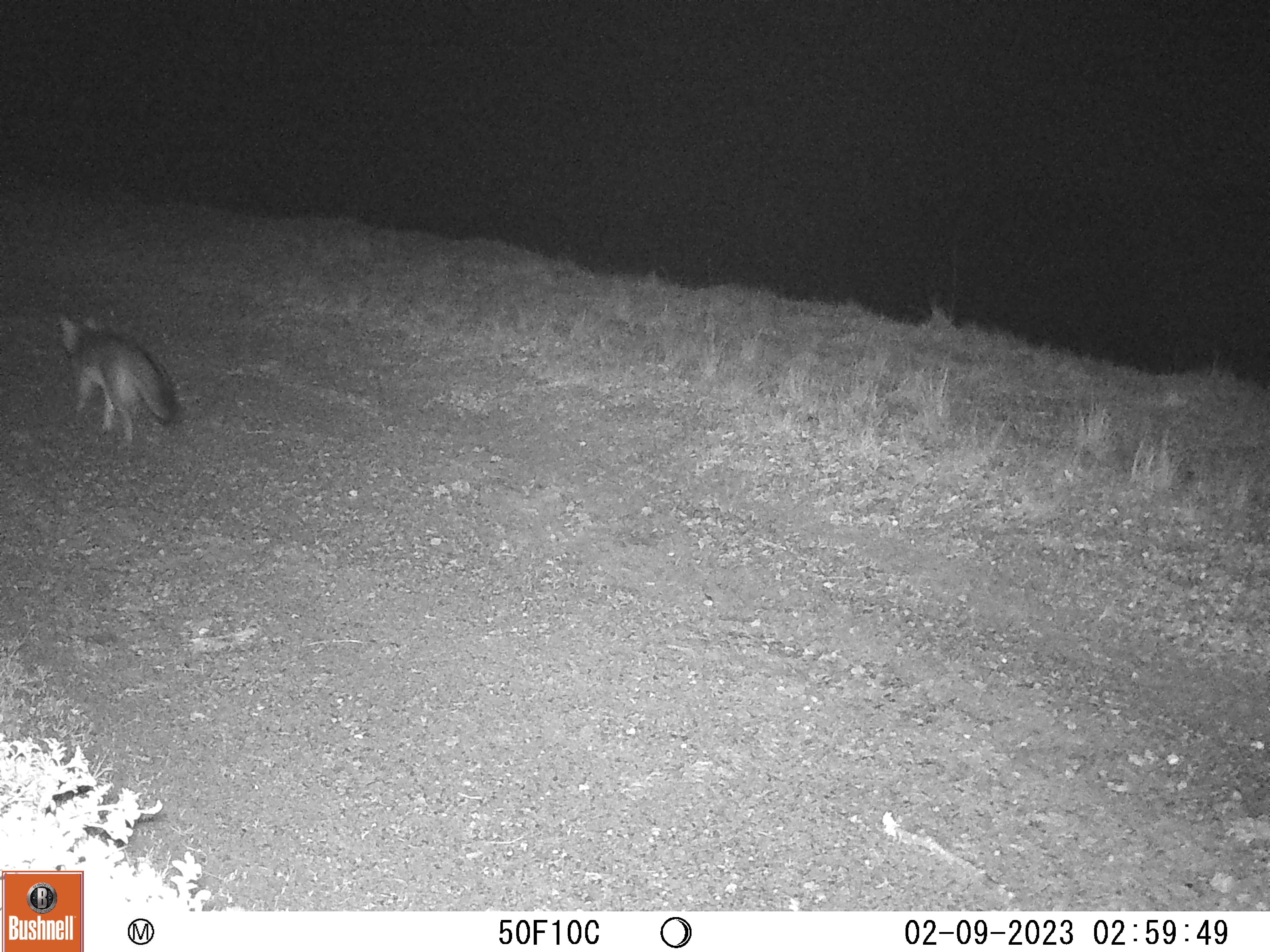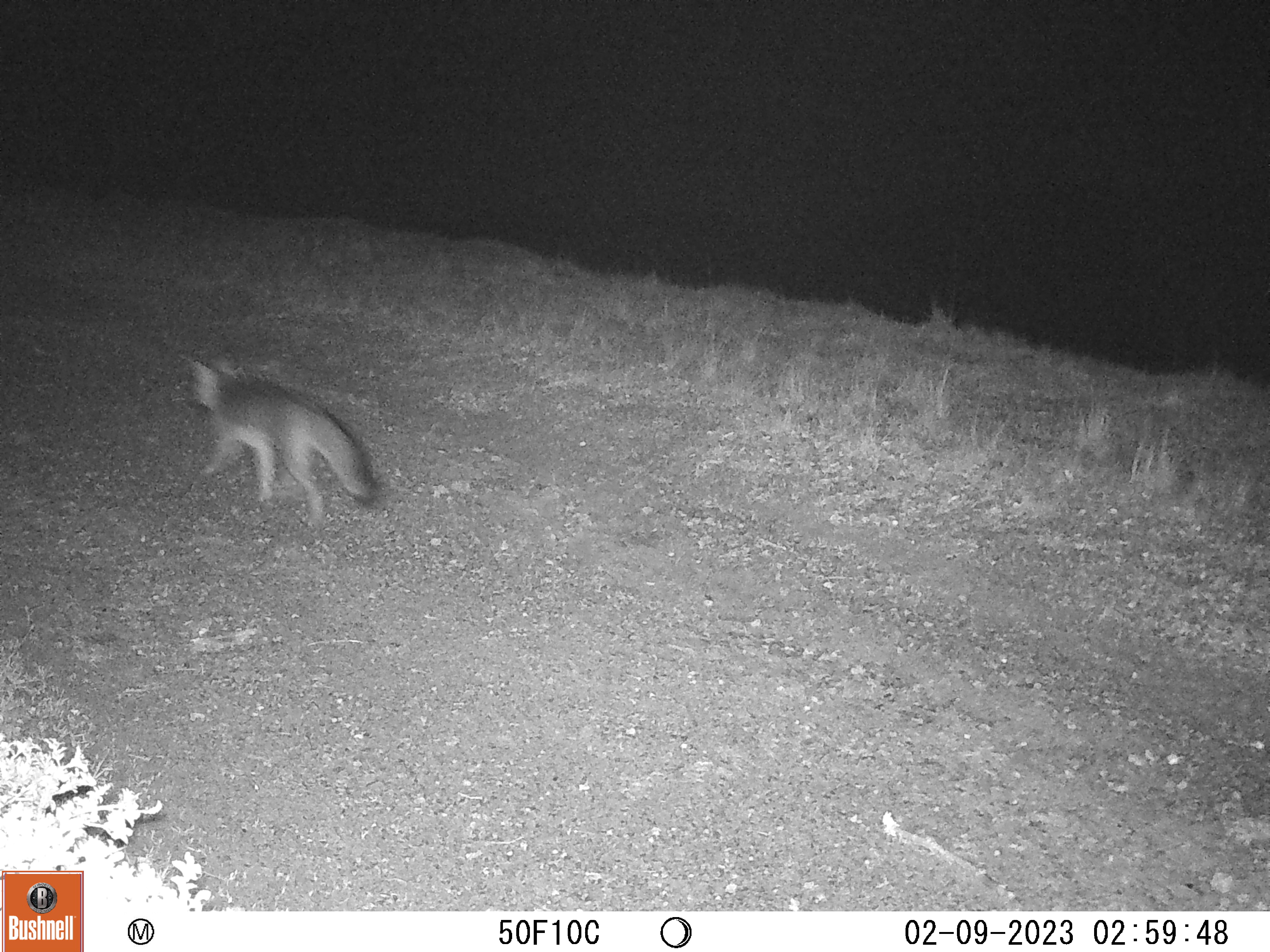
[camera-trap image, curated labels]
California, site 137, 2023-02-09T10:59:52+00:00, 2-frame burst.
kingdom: Animalia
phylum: Chordata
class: Mammalia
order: Carnivora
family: Canidae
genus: Urocyon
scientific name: Urocyon cinereoargenteus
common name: gray fox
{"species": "gray fox (Urocyon cinereoargenteus)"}